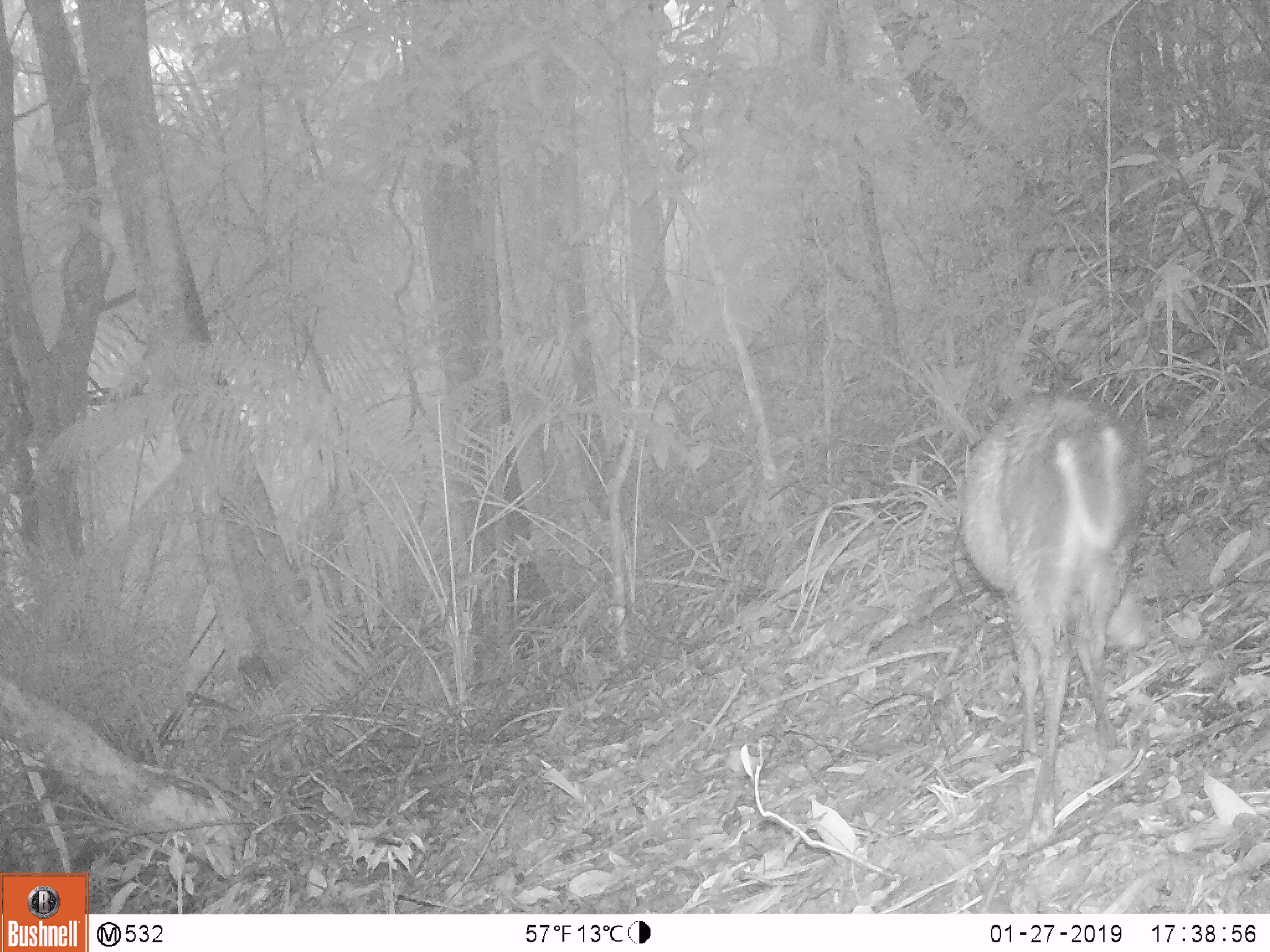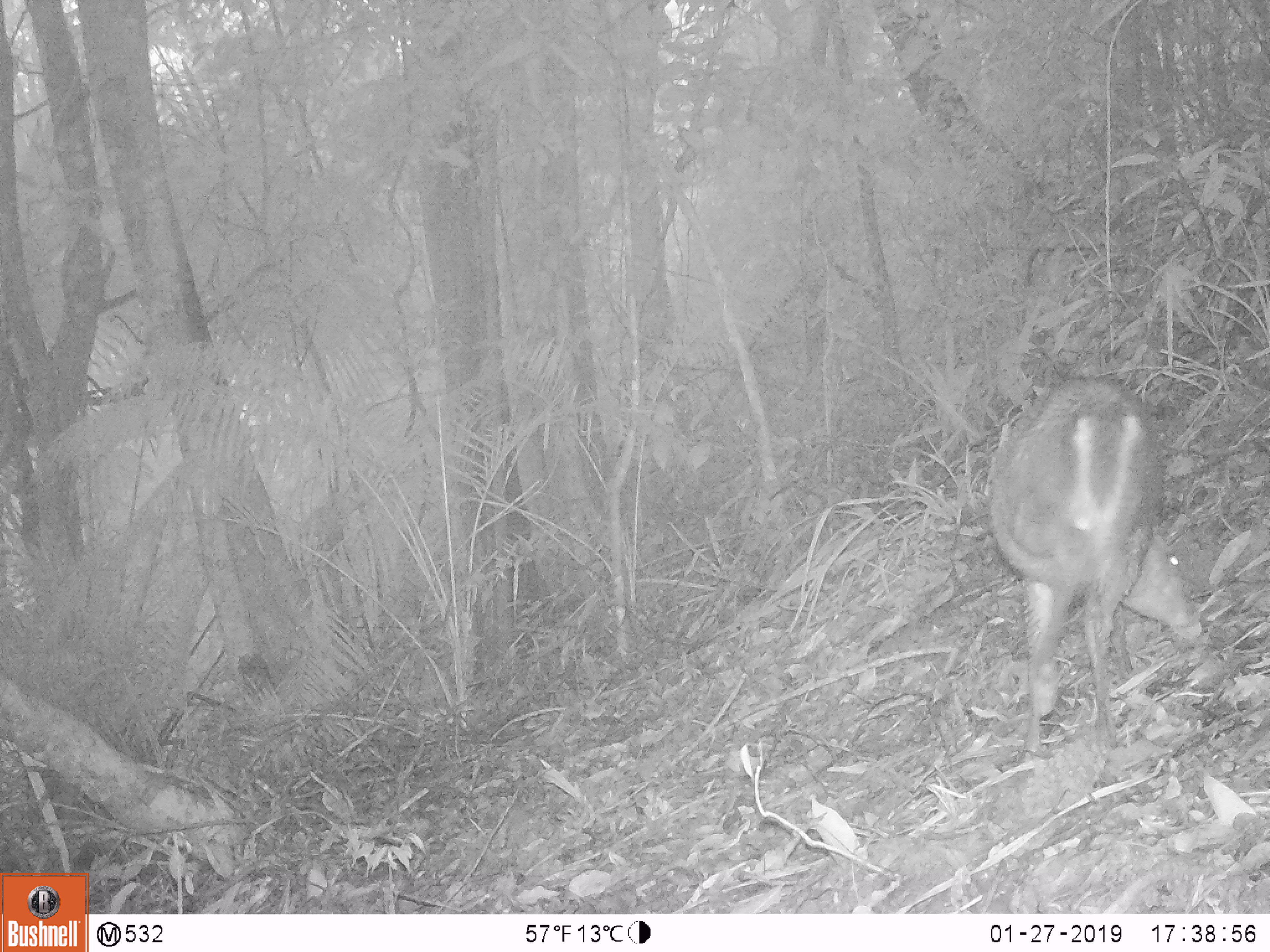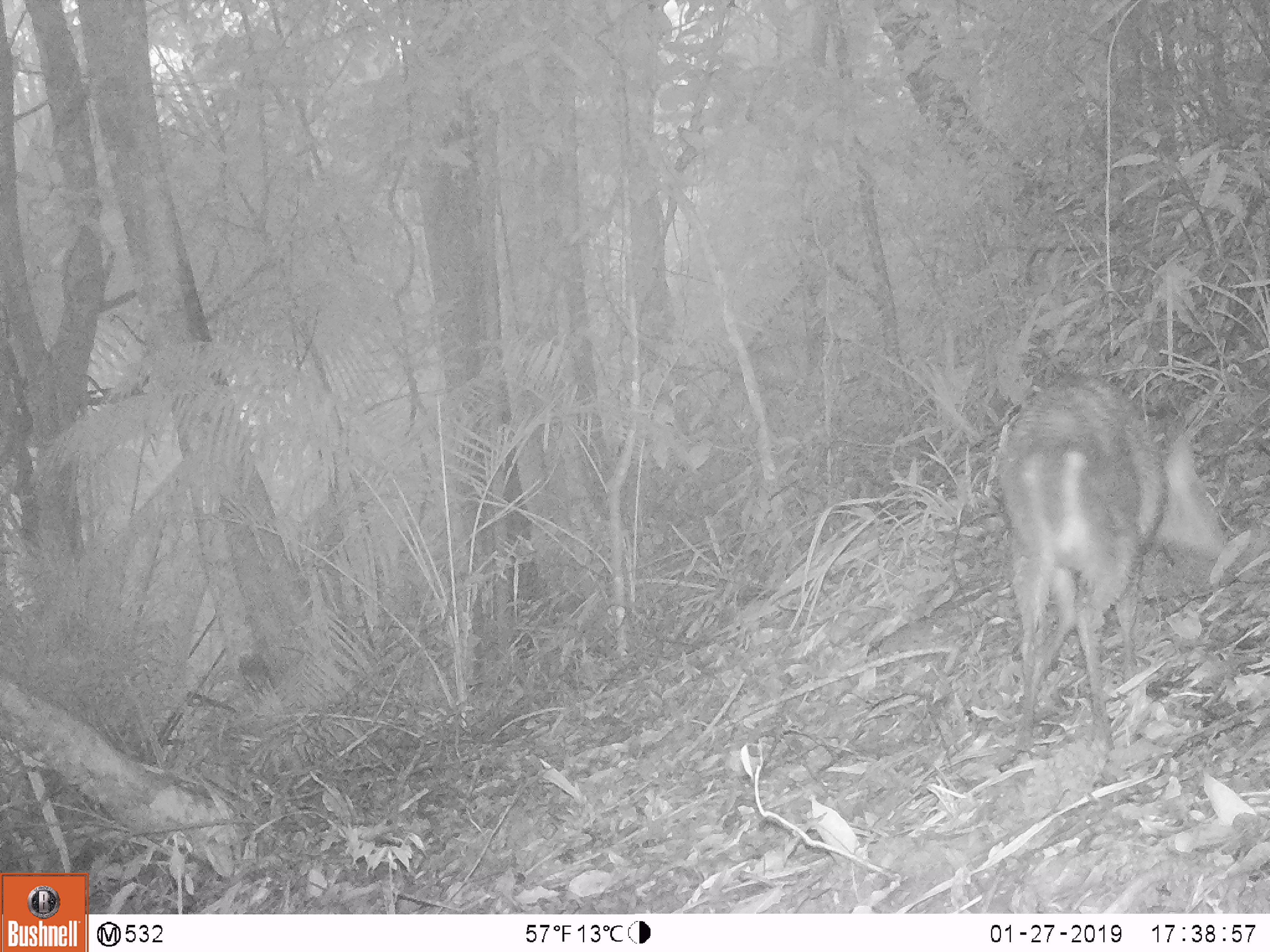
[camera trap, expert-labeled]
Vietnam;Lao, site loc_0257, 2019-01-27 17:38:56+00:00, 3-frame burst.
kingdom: Animalia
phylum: Chordata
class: Mammalia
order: Artiodactyla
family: Cervidae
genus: Muntiacus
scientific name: Muntiacus rooseveltorum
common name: roosevelt's muntjac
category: roosevelts muntjac group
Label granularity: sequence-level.